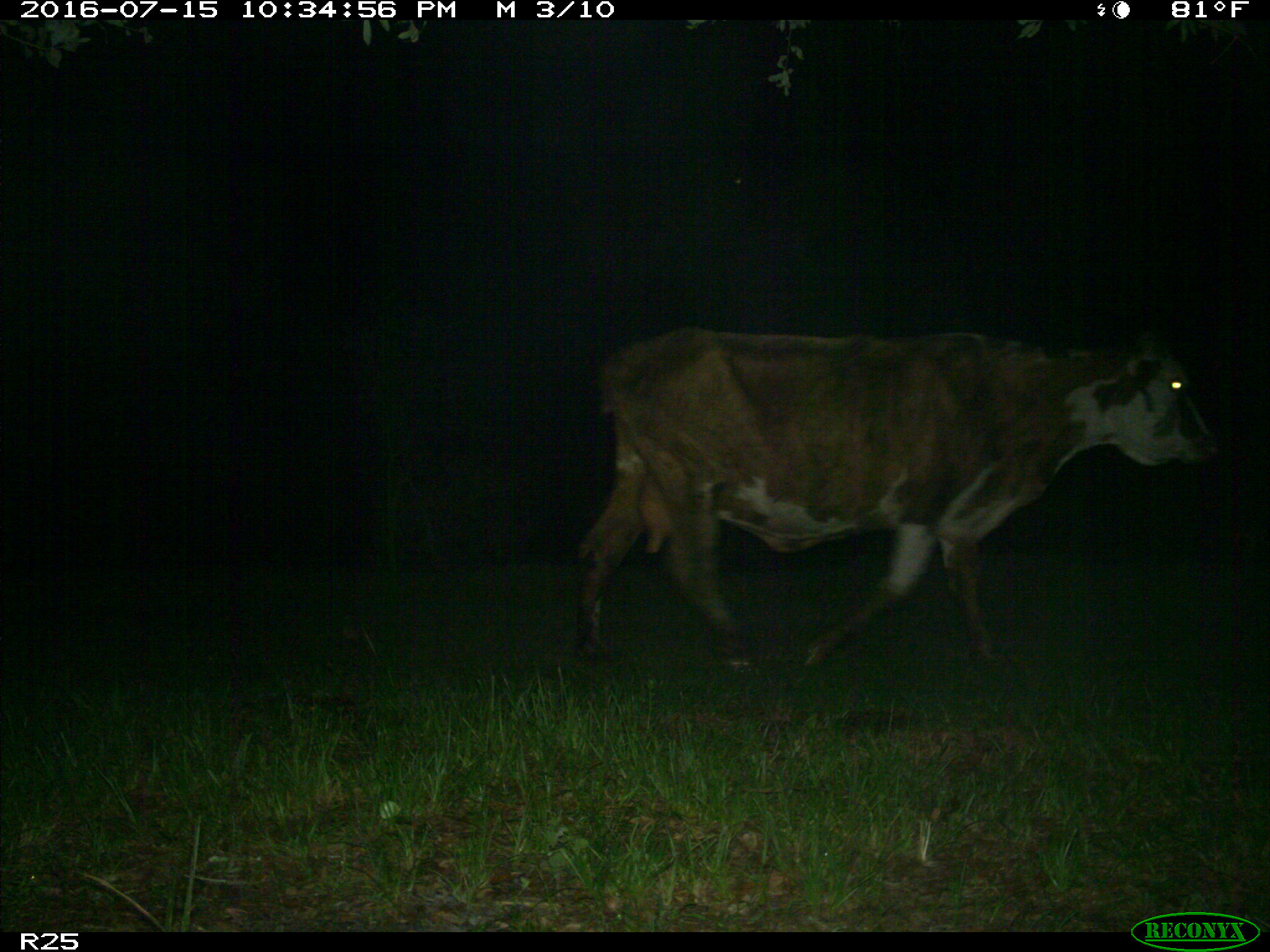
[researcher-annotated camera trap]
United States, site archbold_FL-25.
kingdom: Animalia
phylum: Chordata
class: Mammalia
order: Artiodactyla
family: Bovidae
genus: Bos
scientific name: Bos taurus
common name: domestic cow